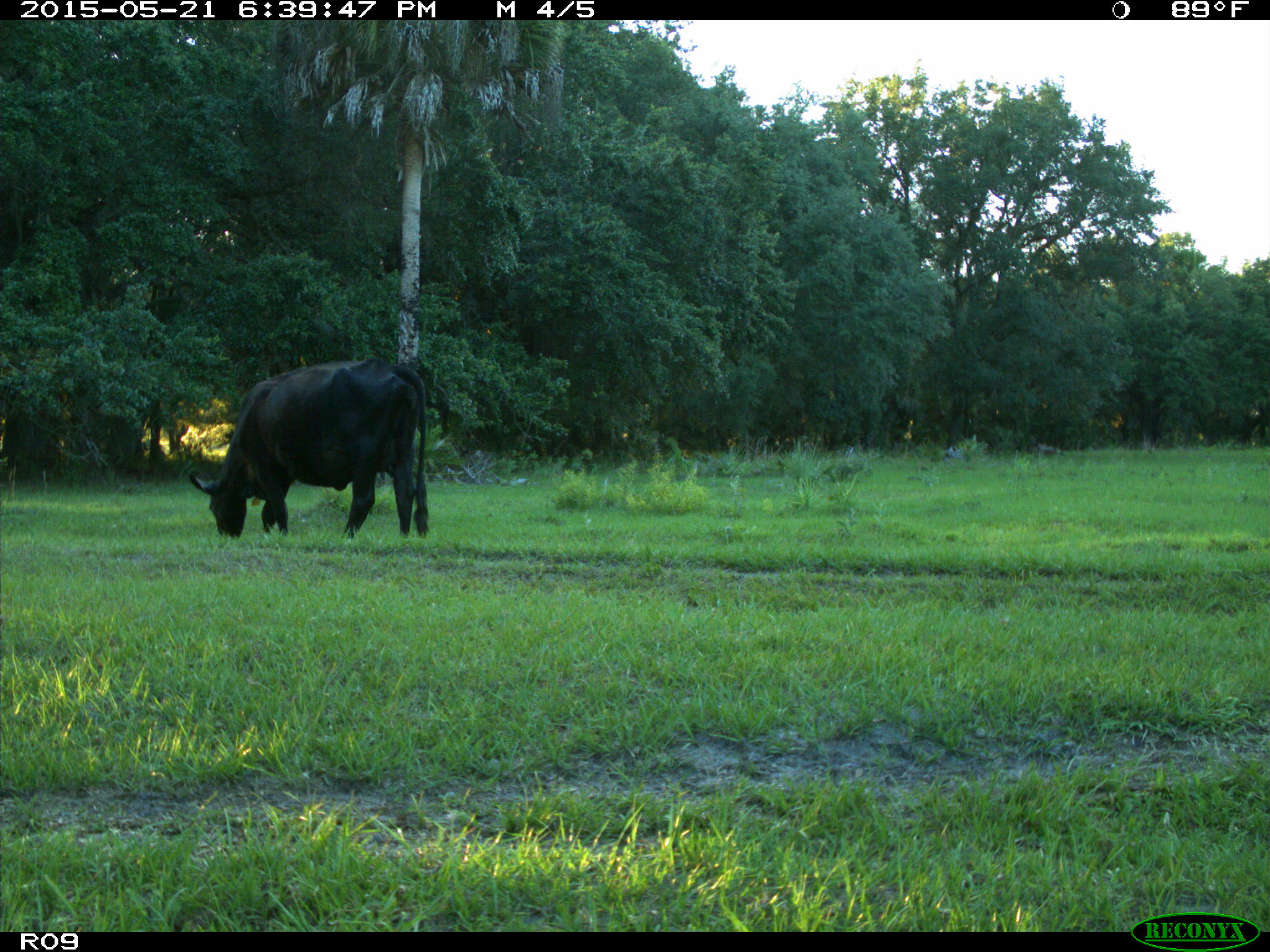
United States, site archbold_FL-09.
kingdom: Animalia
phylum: Chordata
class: Mammalia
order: Artiodactyla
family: Bovidae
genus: Bos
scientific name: Bos taurus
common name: domestic cow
Bos taurus (domestic cow).